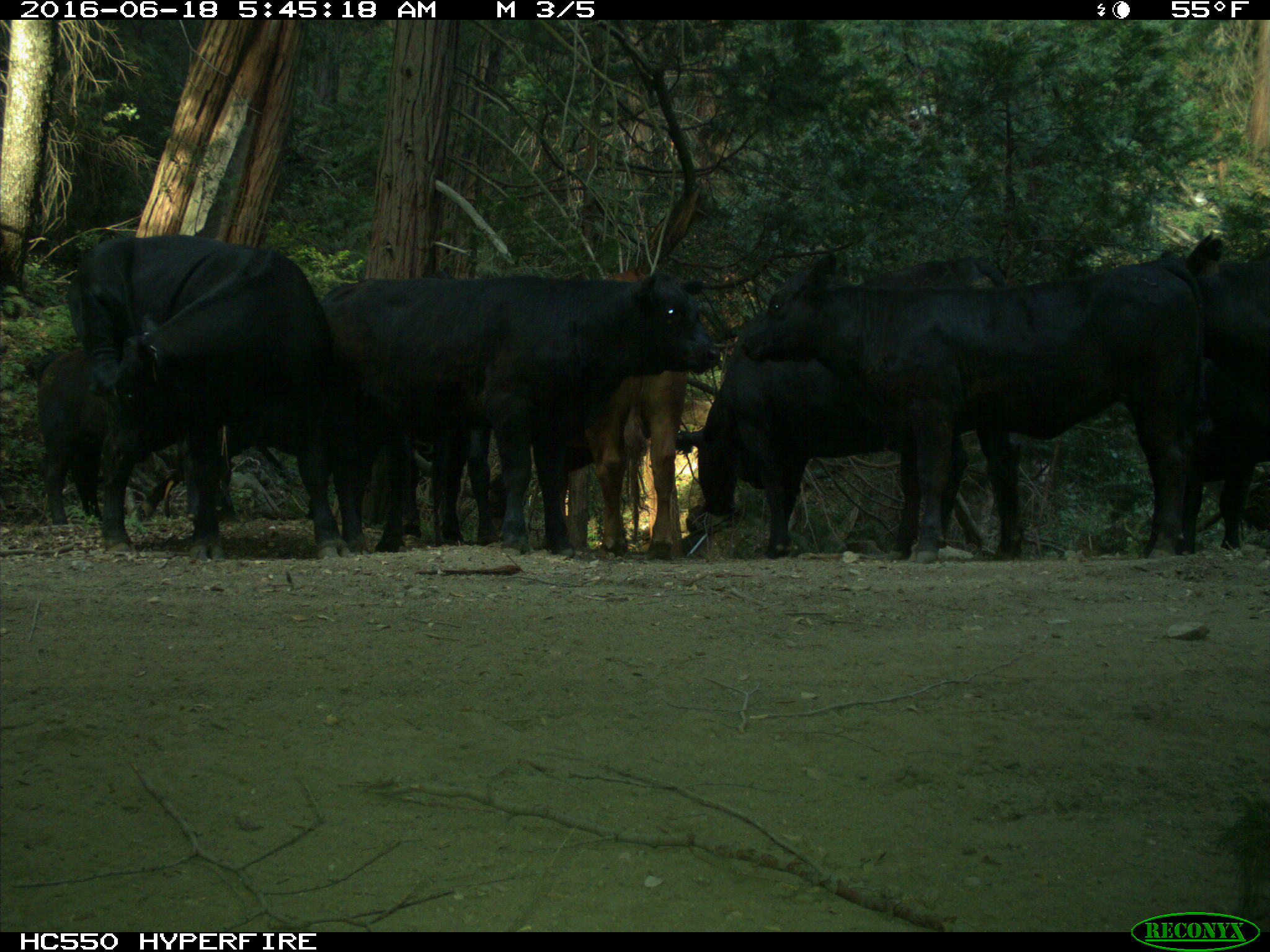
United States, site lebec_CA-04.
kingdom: Animalia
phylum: Chordata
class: Mammalia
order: Artiodactyla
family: Bovidae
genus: Bos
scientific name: Bos taurus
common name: domestic cow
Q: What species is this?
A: Bos taurus (domestic cow).